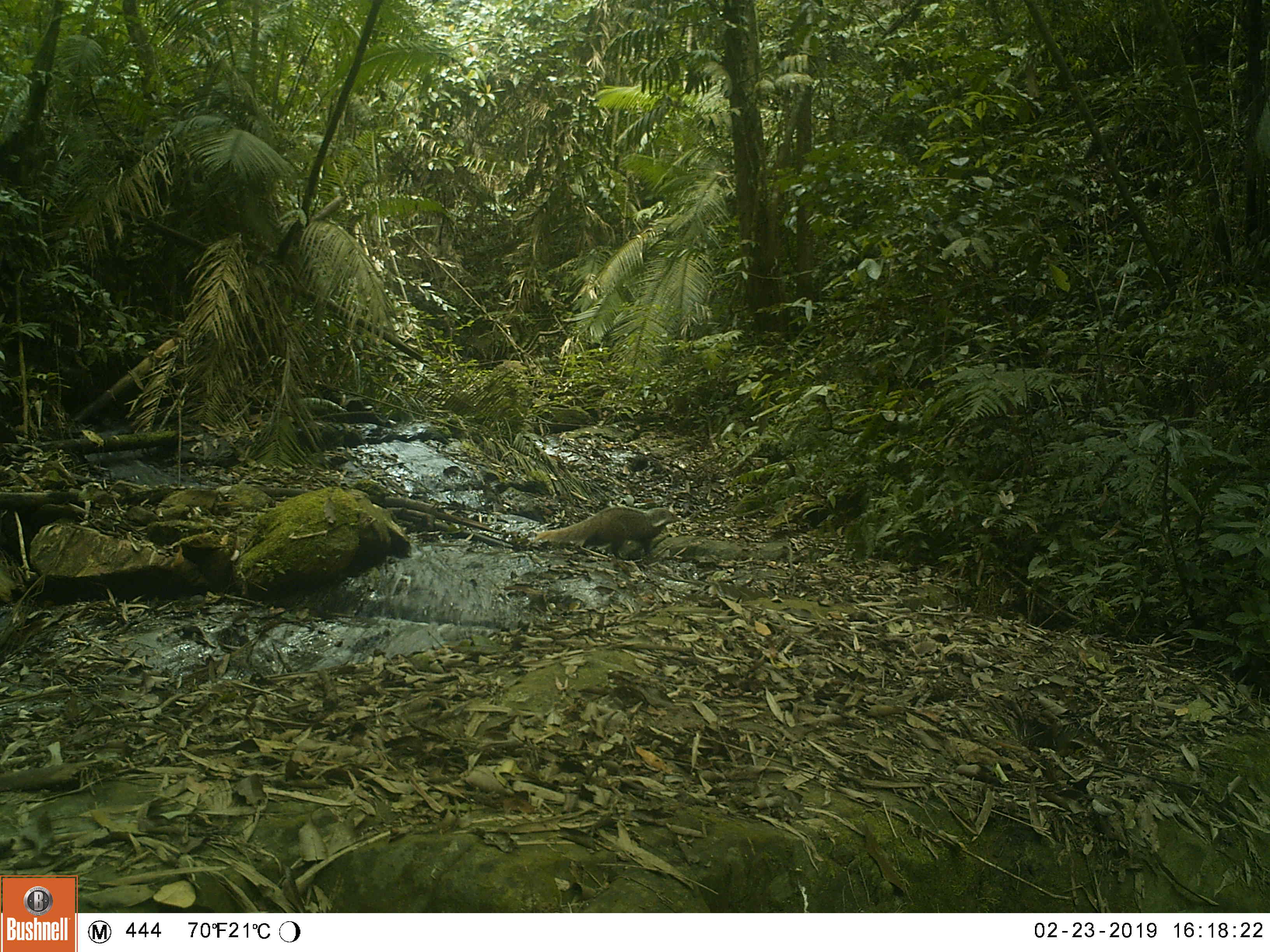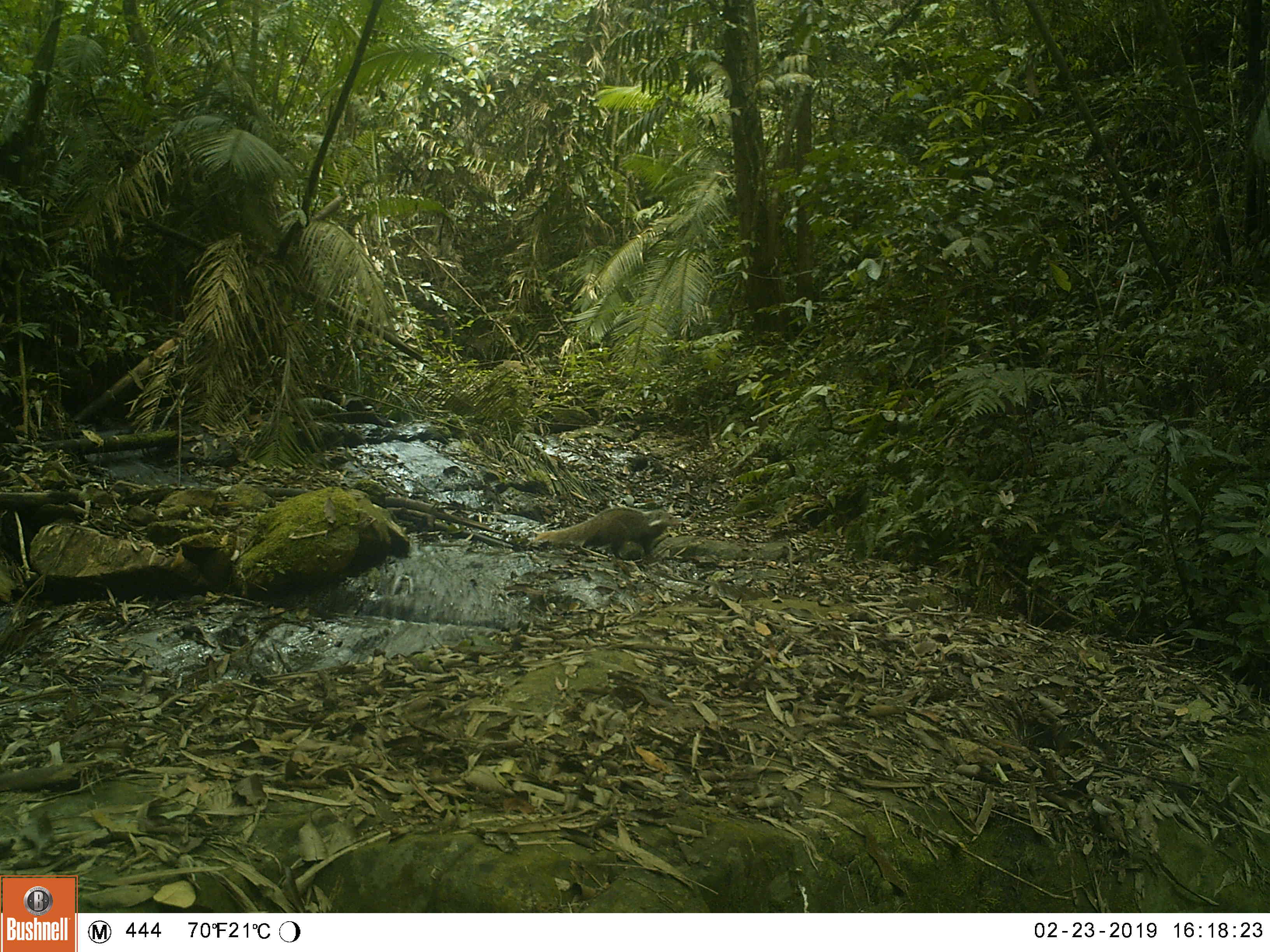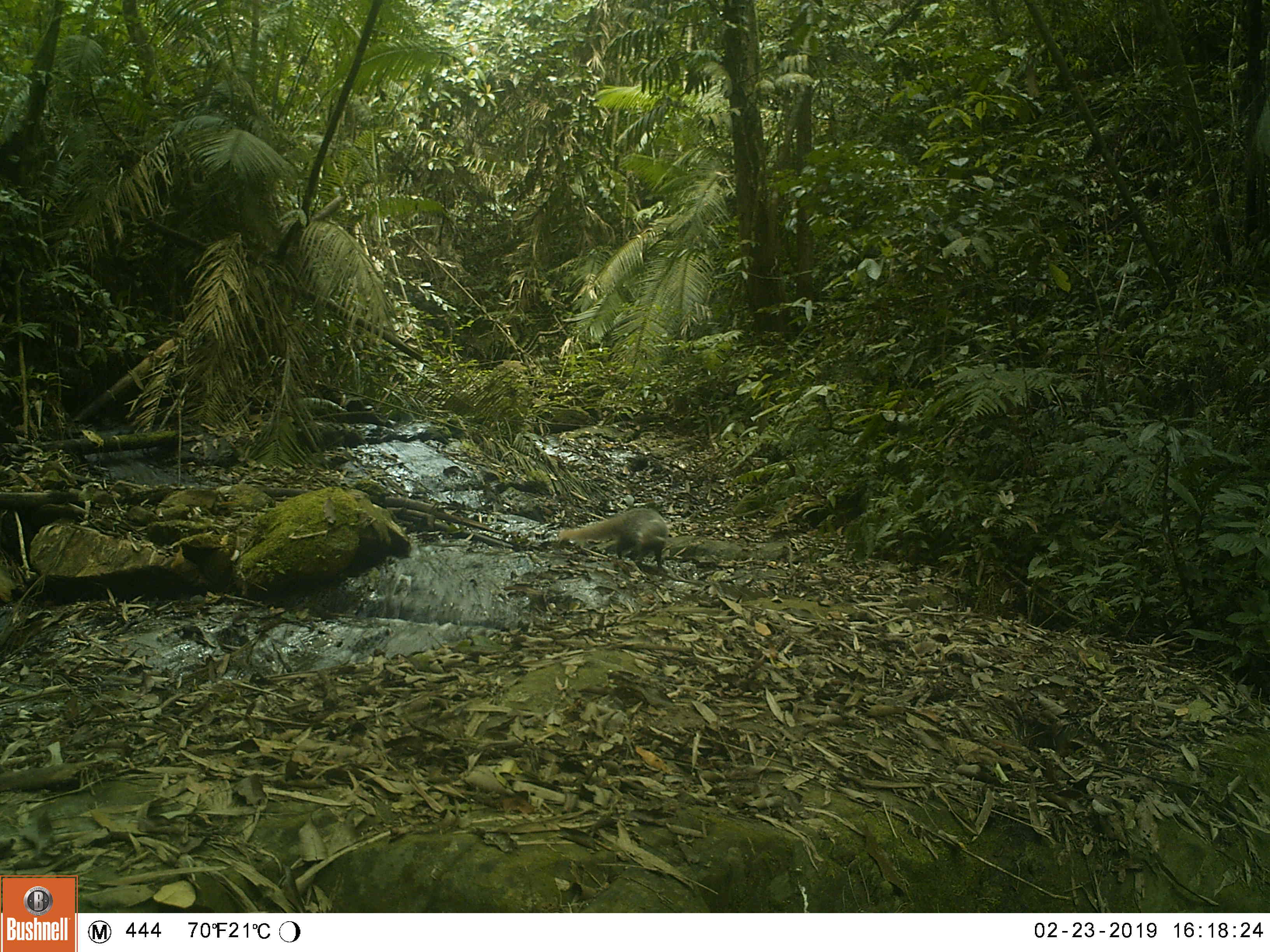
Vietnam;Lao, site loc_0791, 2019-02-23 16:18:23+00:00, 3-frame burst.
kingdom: Animalia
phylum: Chordata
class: Mammalia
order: Carnivora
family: Herpestidae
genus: Urva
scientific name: Urva urva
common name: crab-eating mongoose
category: crab eating mongoose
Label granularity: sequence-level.